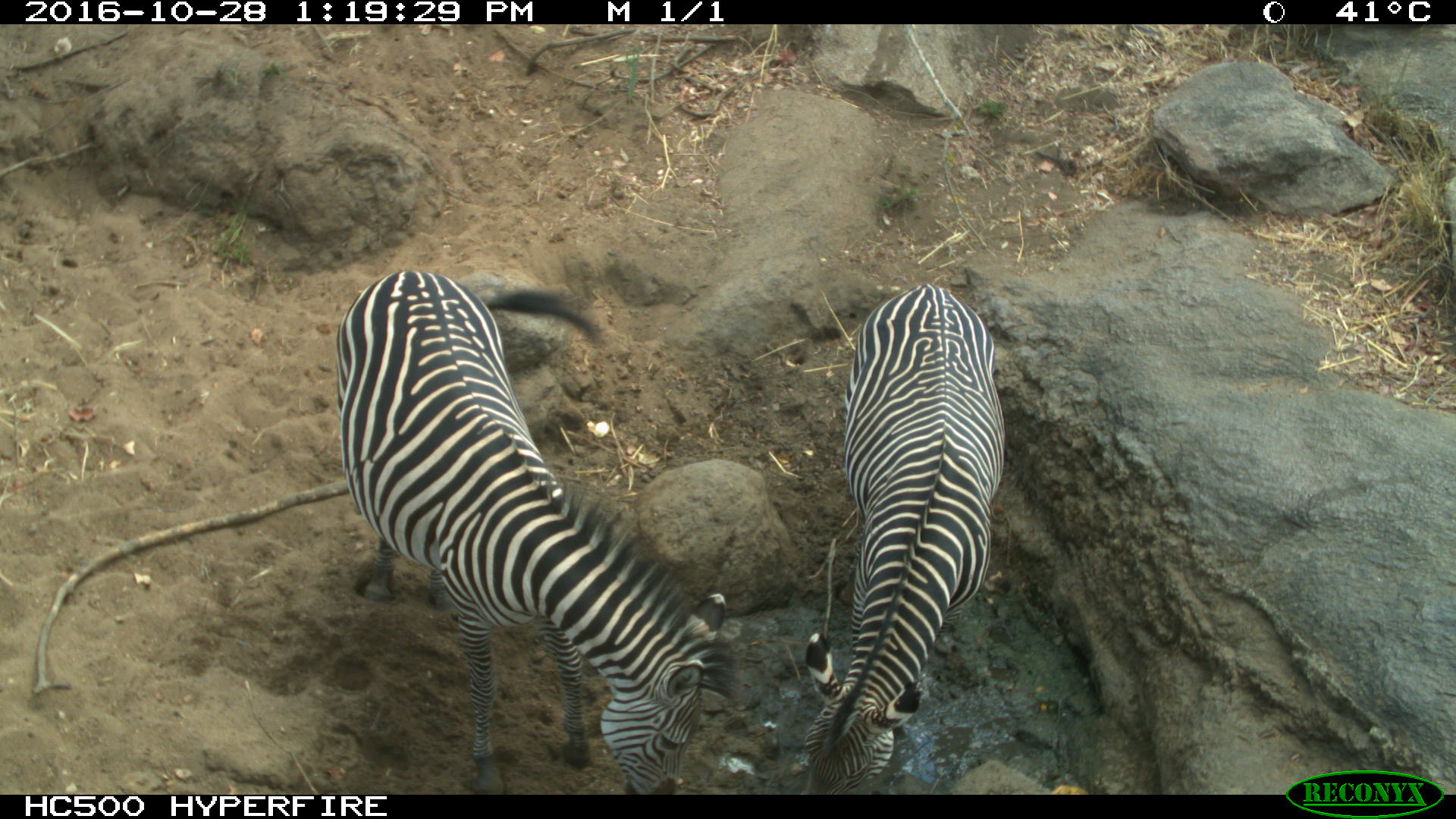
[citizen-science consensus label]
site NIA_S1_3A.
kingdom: Animalia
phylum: Chordata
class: Mammalia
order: Perissodactyla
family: Equidae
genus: Equus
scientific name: Equus quagga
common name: plains zebra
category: zebraplains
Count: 2.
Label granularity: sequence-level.